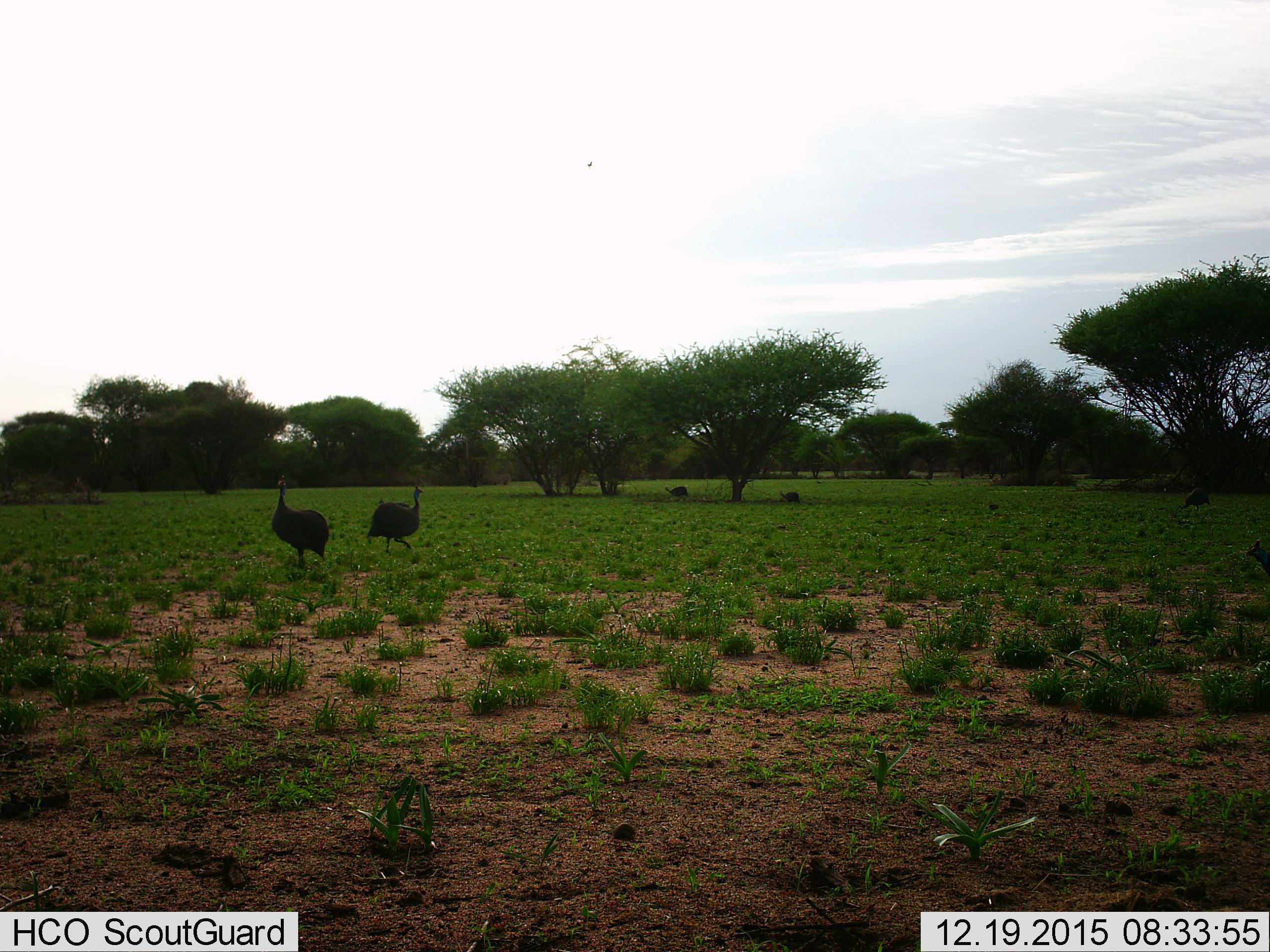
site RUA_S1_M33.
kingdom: Animalia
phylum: Chordata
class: Aves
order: Galliformes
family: Numididae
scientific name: Numididae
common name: guineafowl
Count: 6.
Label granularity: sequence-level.